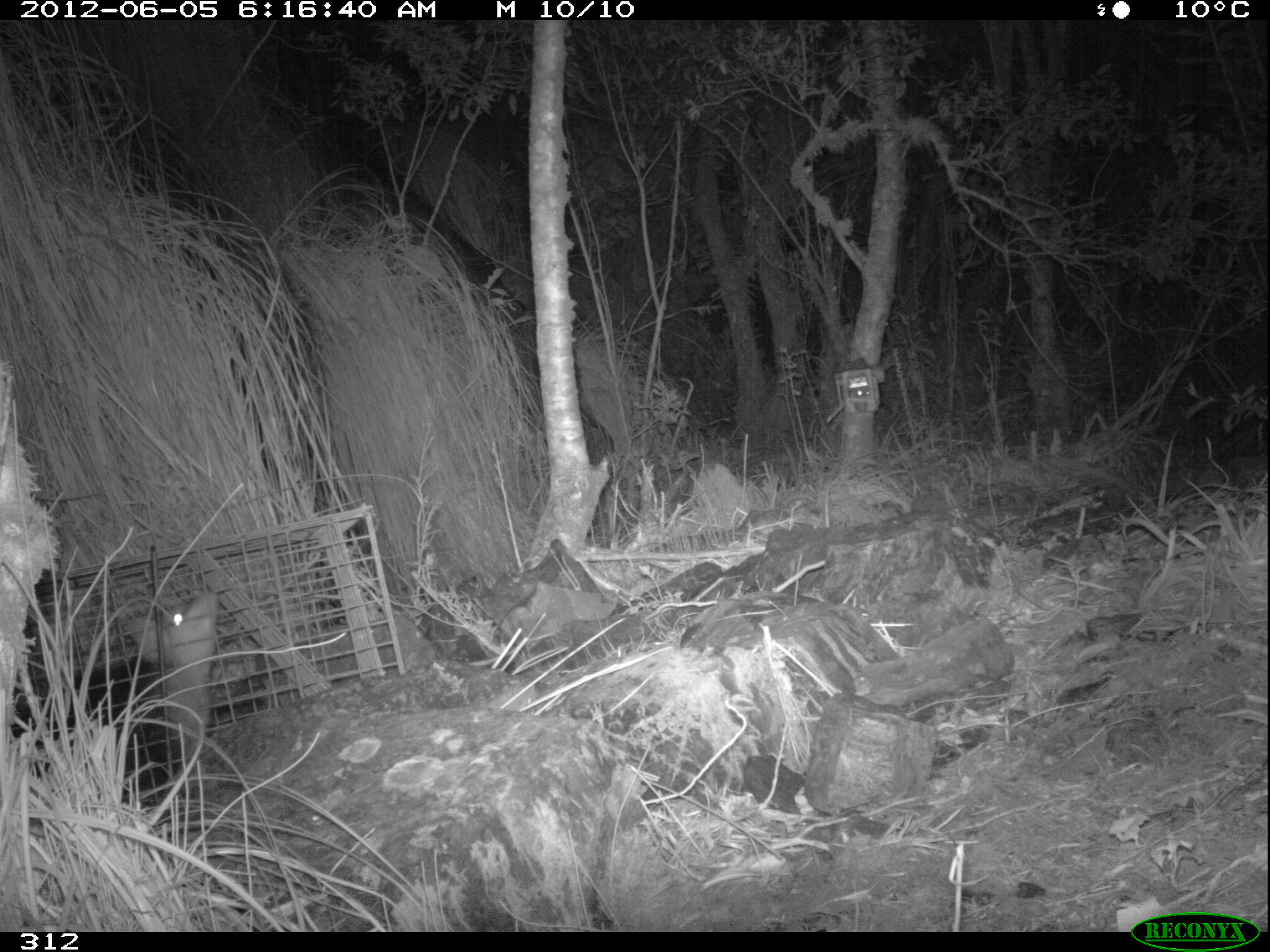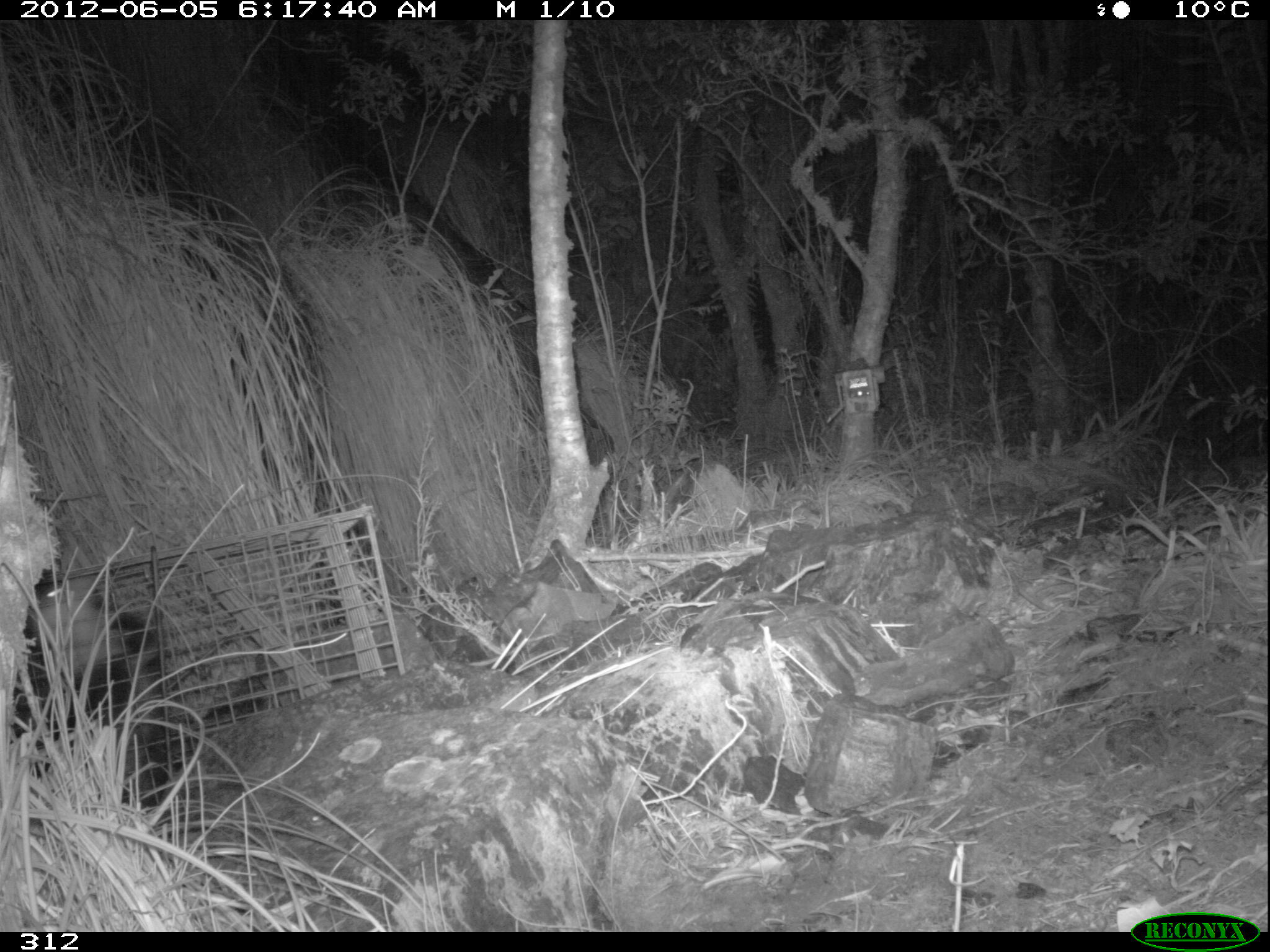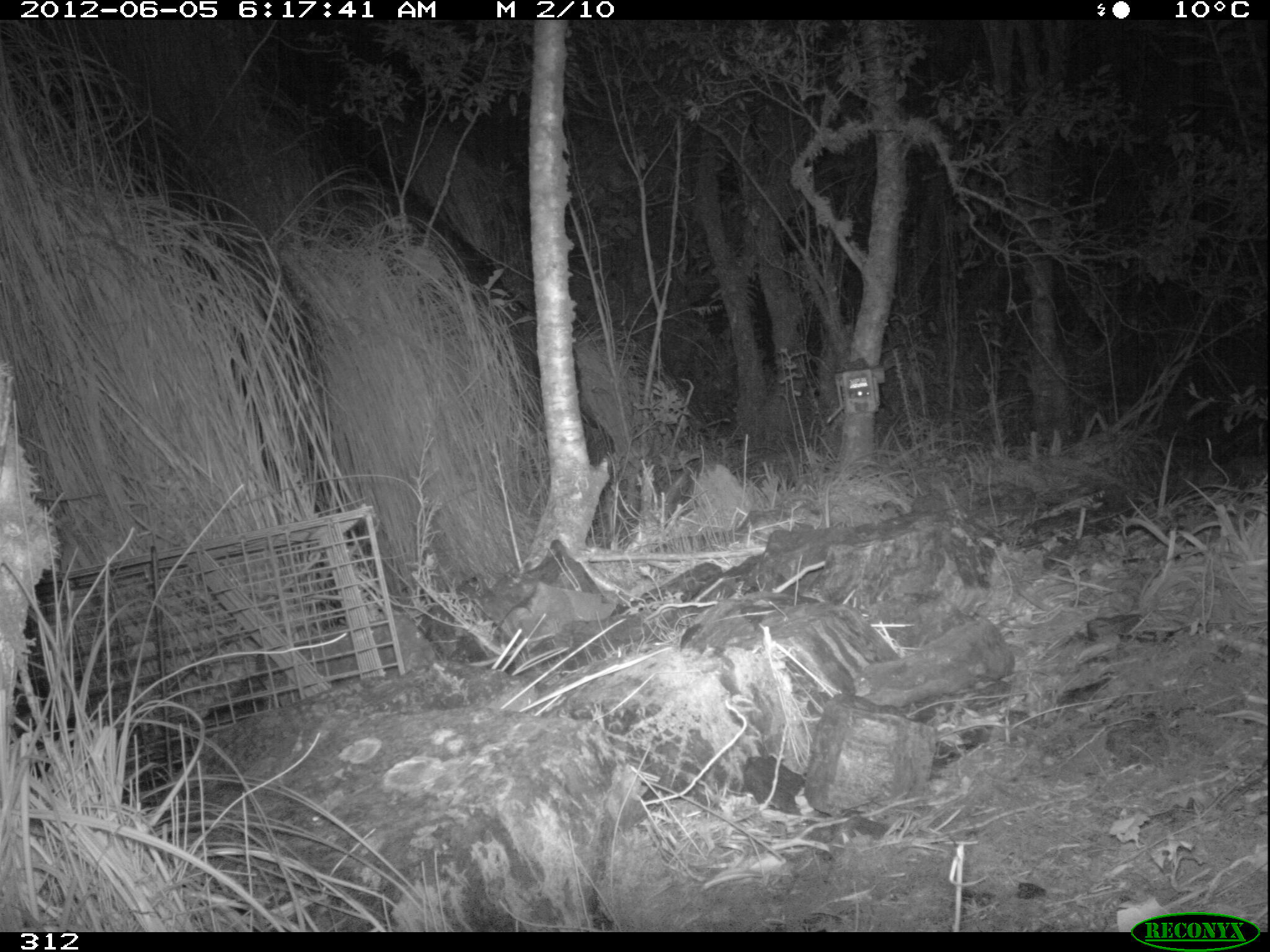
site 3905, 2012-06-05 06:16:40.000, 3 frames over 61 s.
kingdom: Animalia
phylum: Chordata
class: Mammalia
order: Didelphimorphia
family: Didelphidae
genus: Didelphis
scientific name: Didelphis pernigra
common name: andean white-eared opossum